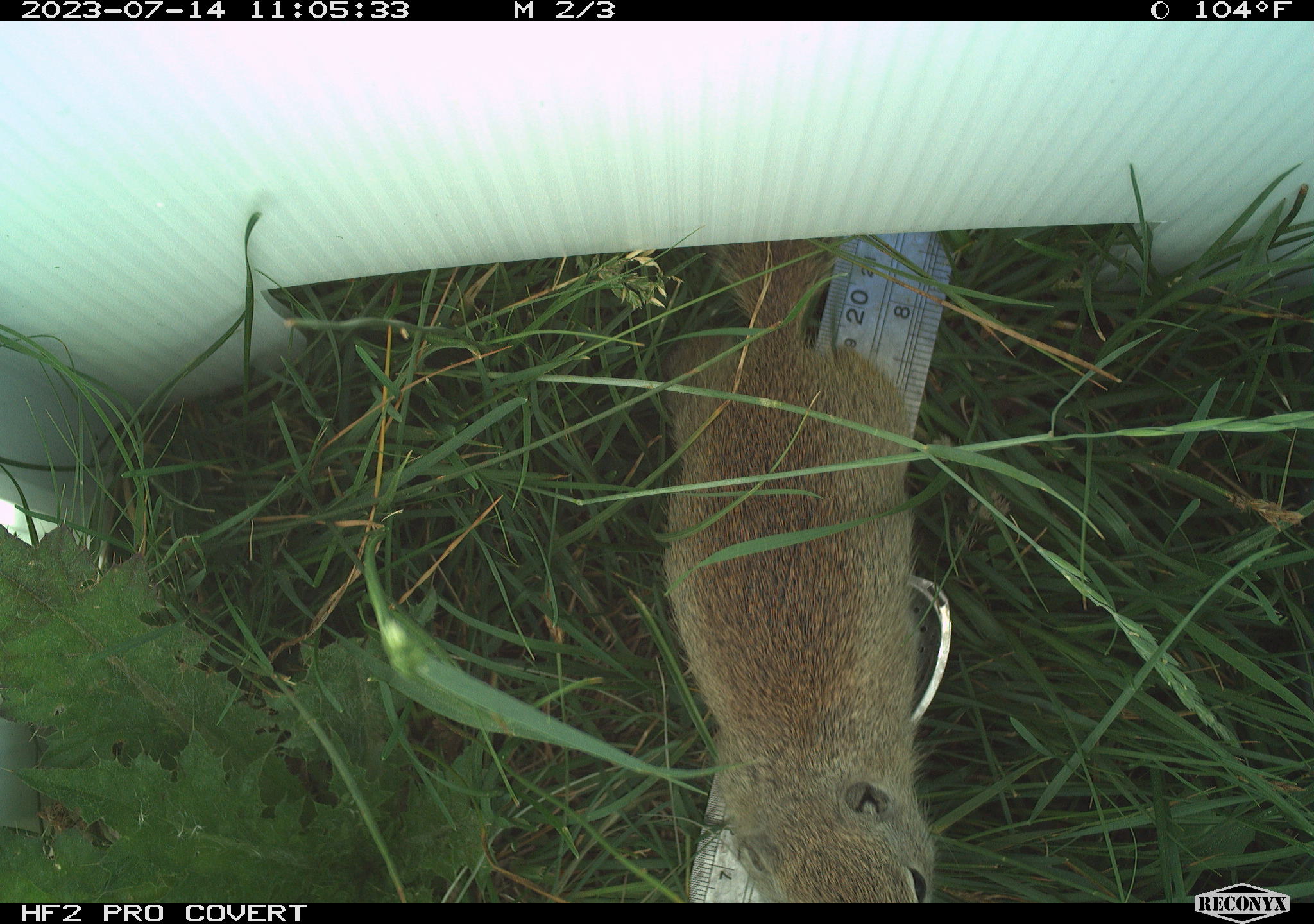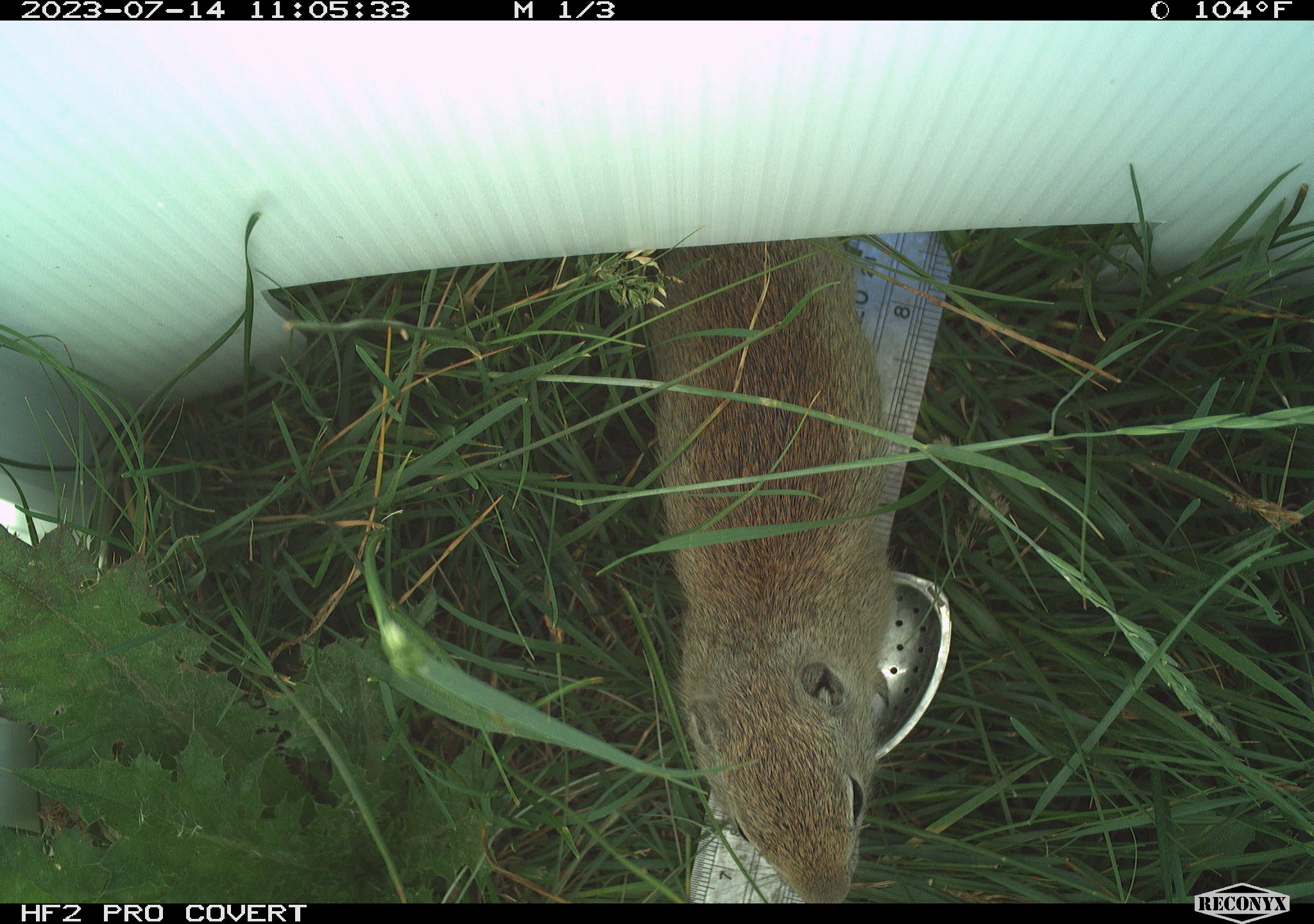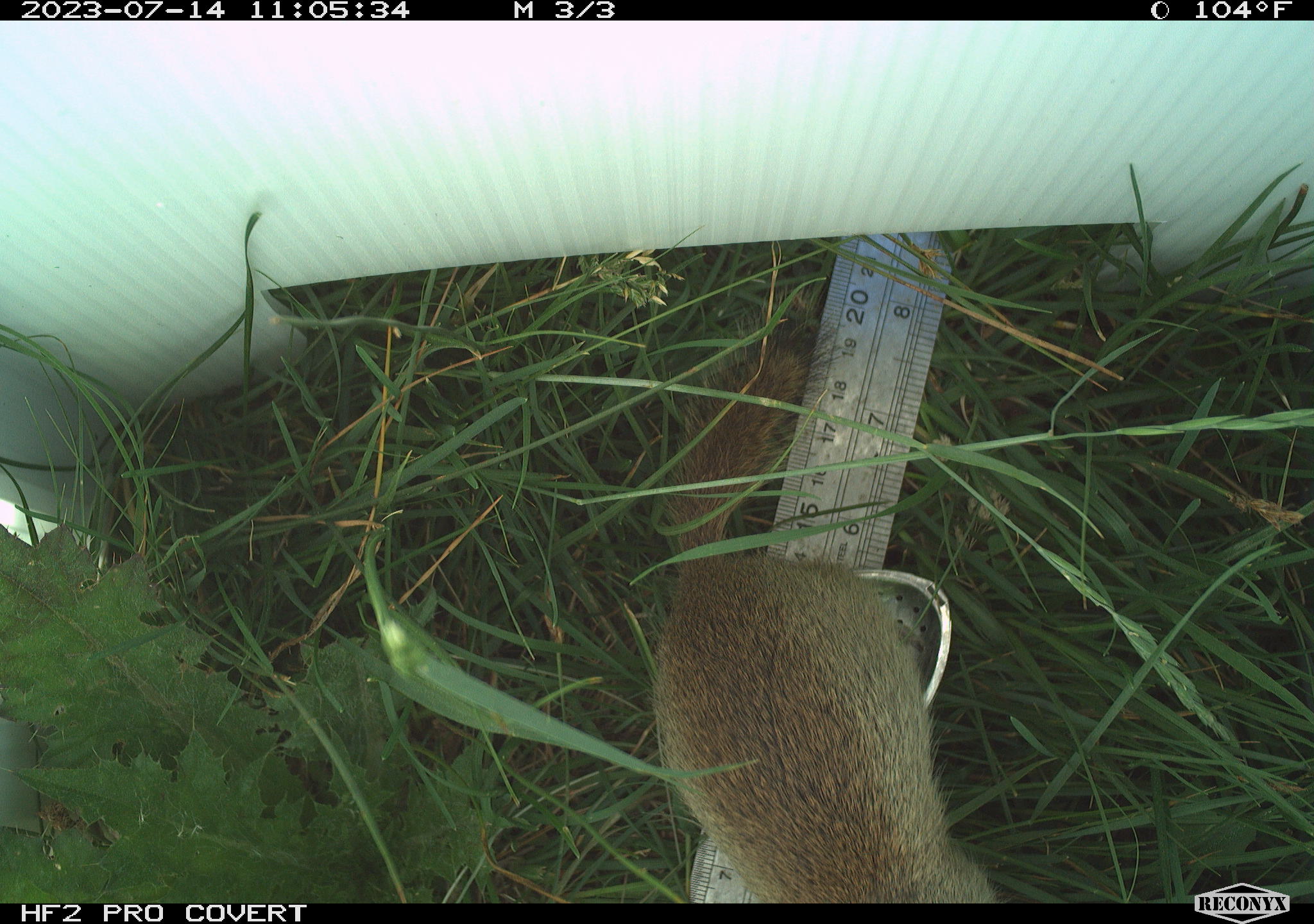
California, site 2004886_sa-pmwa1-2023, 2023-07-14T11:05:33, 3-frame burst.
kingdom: Animalia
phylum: Chordata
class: Mammalia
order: Rodentia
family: Sciuridae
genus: Urocitellus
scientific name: Urocitellus beldingi beldingi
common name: belding's ground squirrel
Belding's ground squirrel (Urocitellus beldingi beldingi).